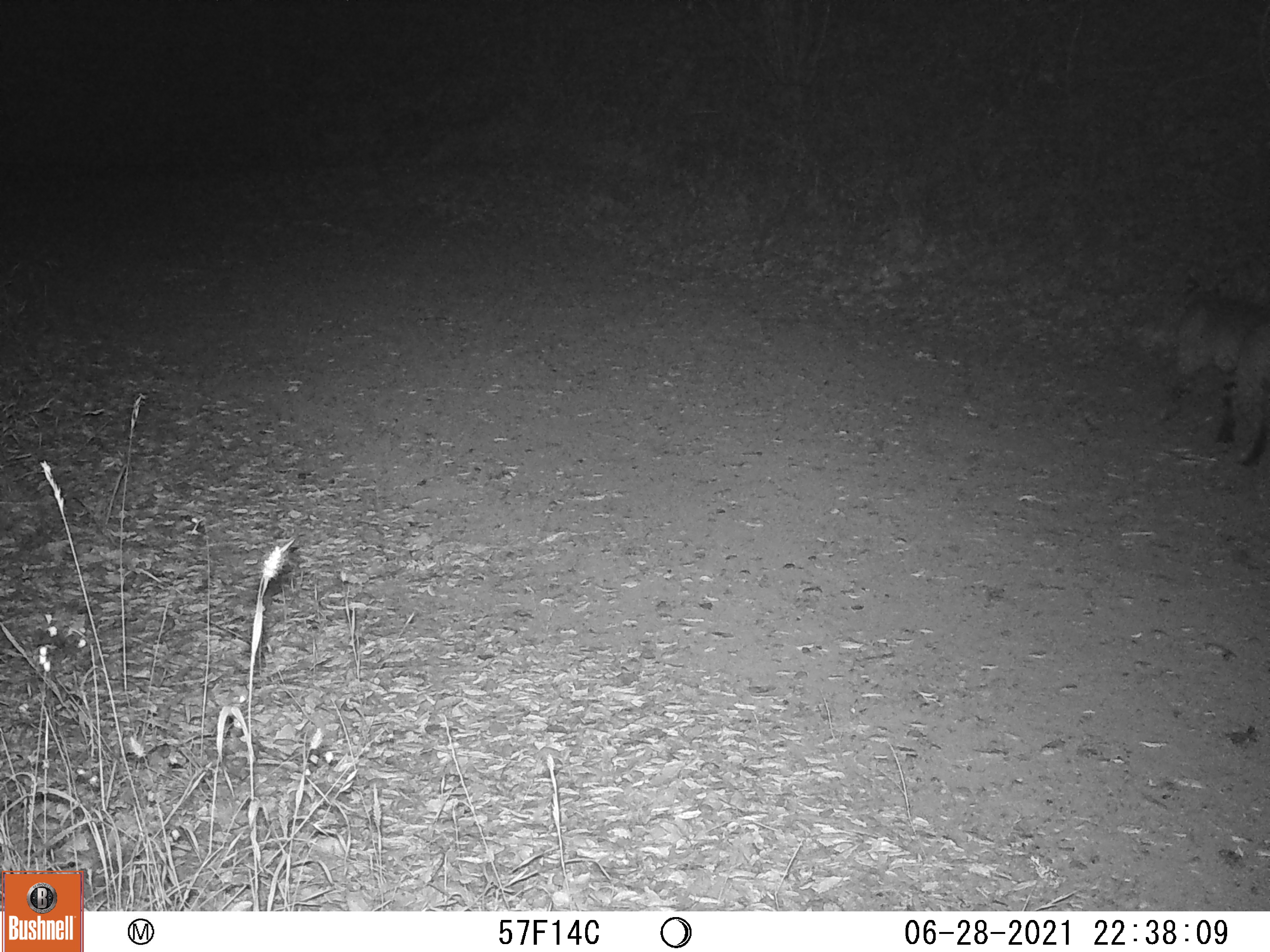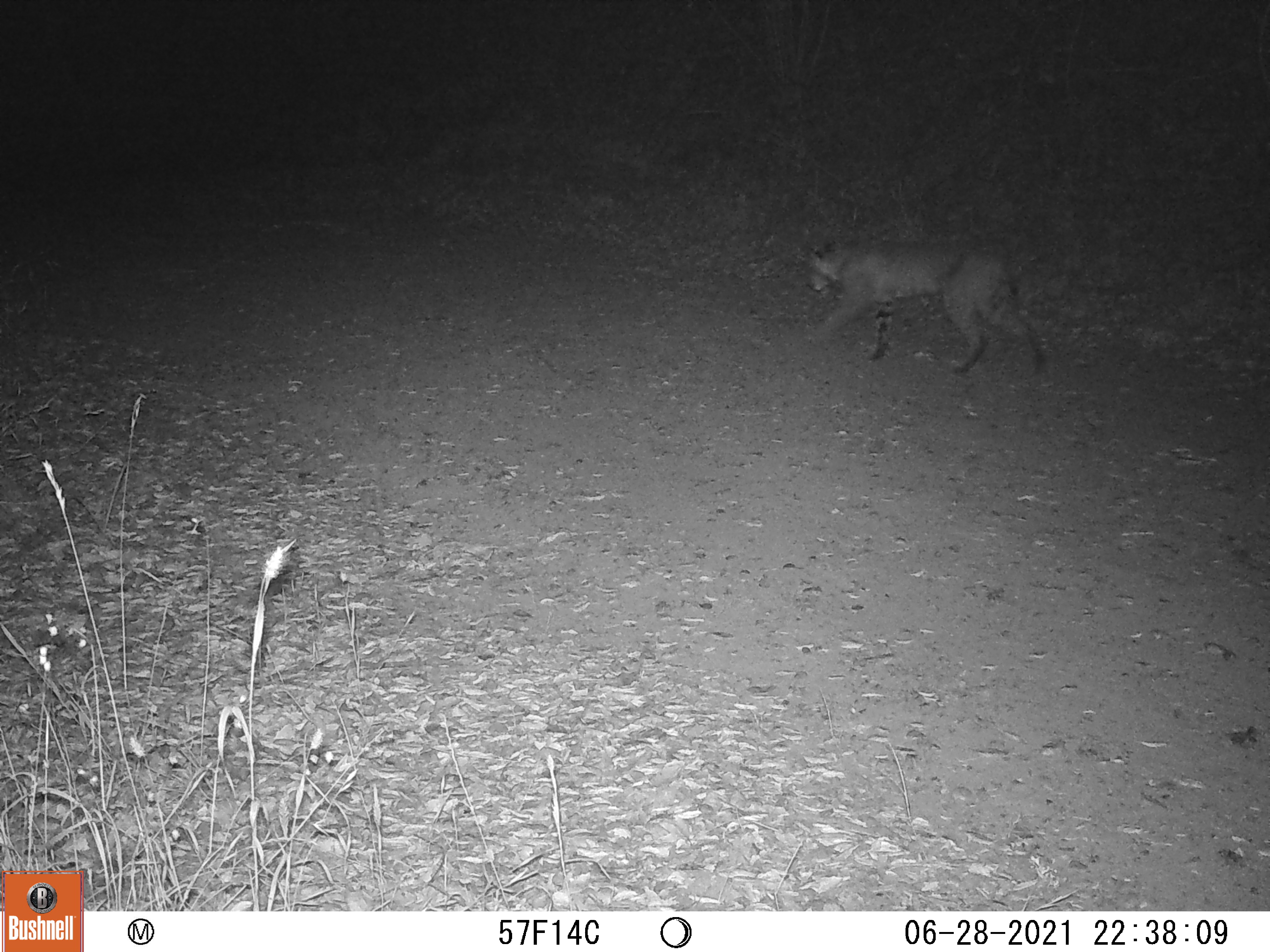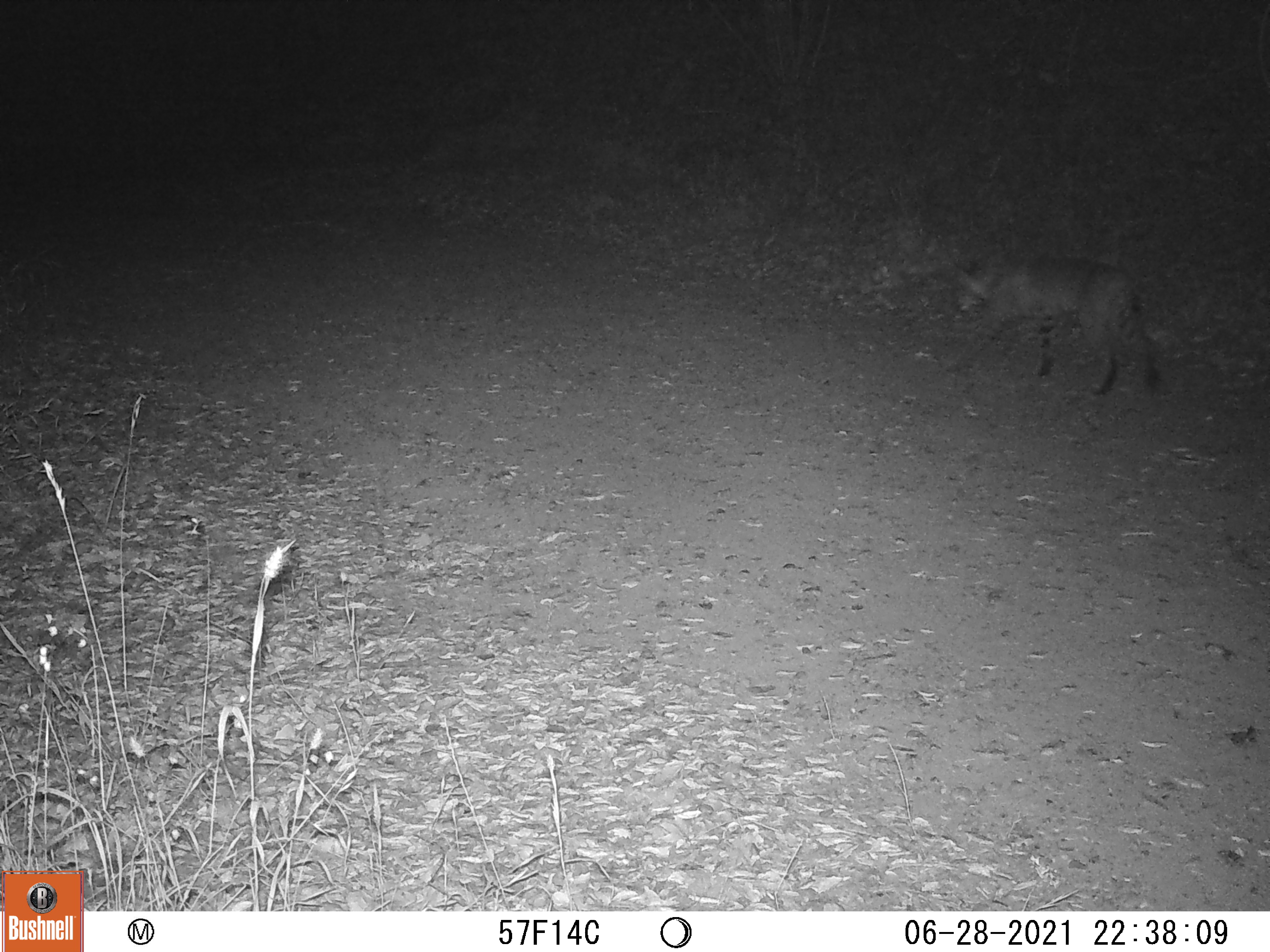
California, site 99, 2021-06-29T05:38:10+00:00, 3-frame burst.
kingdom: Animalia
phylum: Chordata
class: Mammalia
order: Carnivora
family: Felidae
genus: Lynx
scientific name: Lynx rufus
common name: bobcat